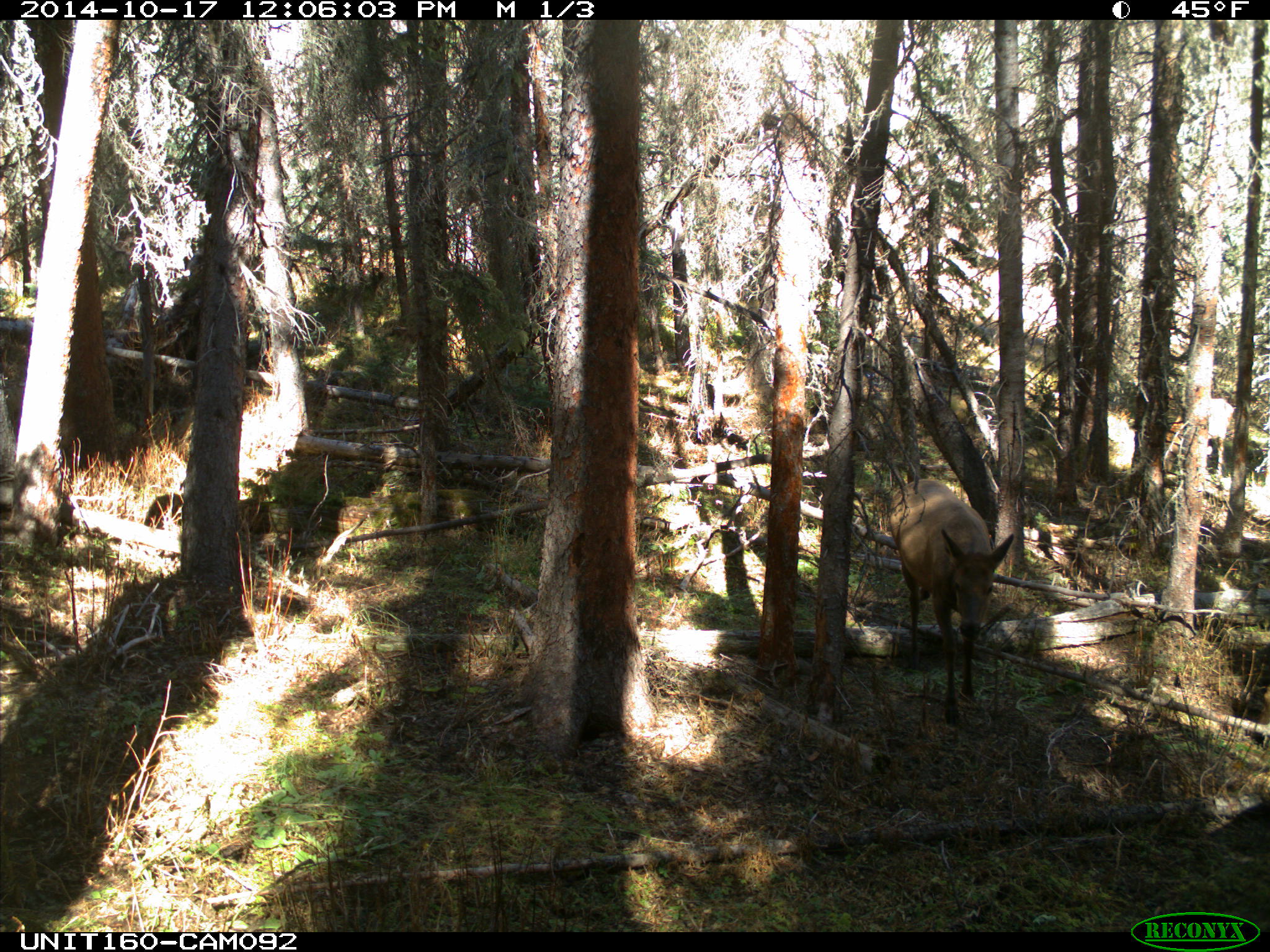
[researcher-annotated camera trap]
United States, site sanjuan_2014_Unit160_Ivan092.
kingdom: Animalia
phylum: Chordata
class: Mammalia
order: Artiodactyla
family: Cervidae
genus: Cervus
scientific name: Cervus elaphus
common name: red deer